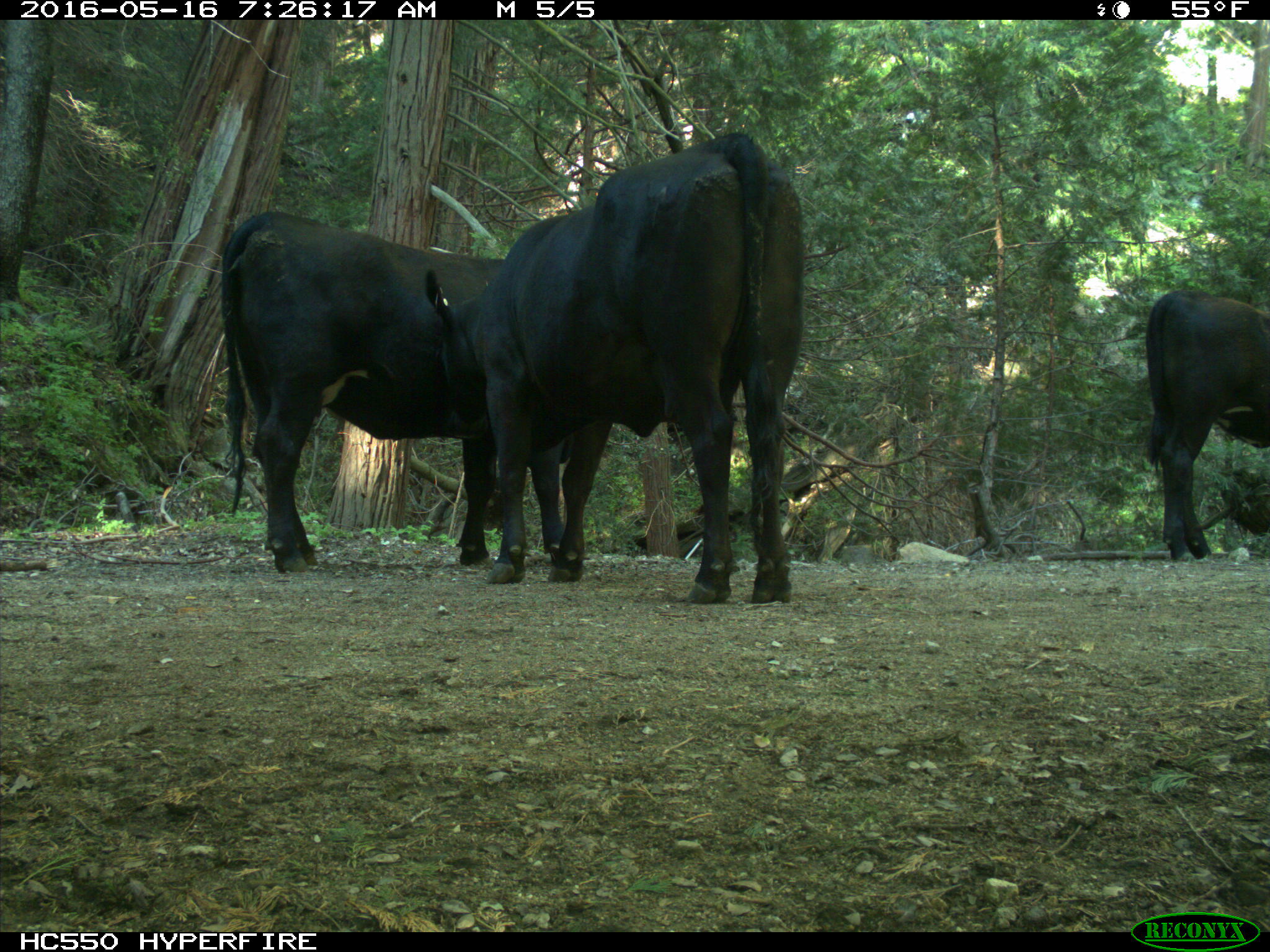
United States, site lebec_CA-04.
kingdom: Animalia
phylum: Chordata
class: Mammalia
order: Artiodactyla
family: Bovidae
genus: Bos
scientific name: Bos taurus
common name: domestic cow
Bos taurus (domestic cow).